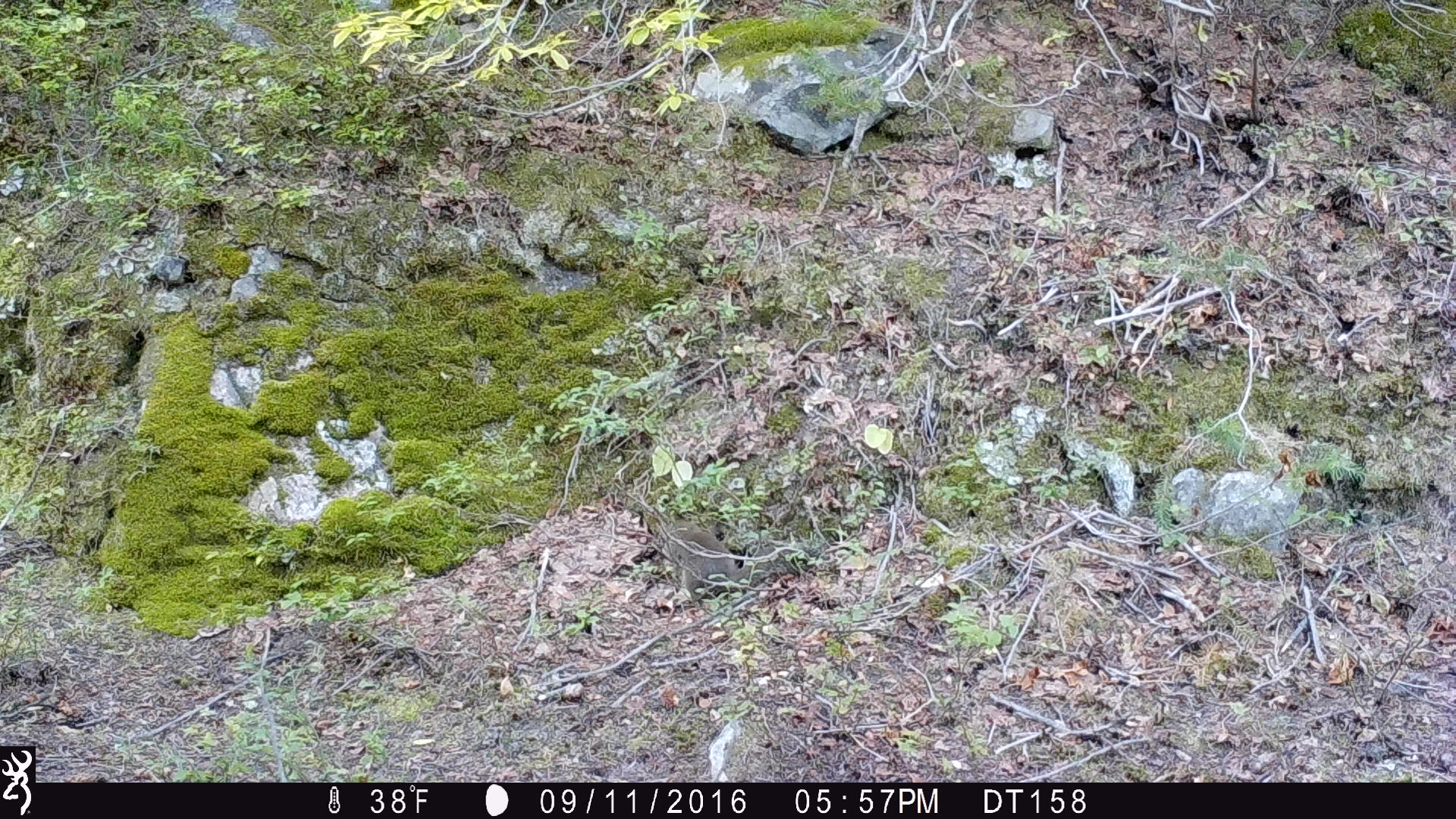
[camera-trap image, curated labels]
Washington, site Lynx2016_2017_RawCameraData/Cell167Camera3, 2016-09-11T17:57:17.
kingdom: Animalia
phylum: Chordata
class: Mammalia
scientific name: Mammalia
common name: small mammal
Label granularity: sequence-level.